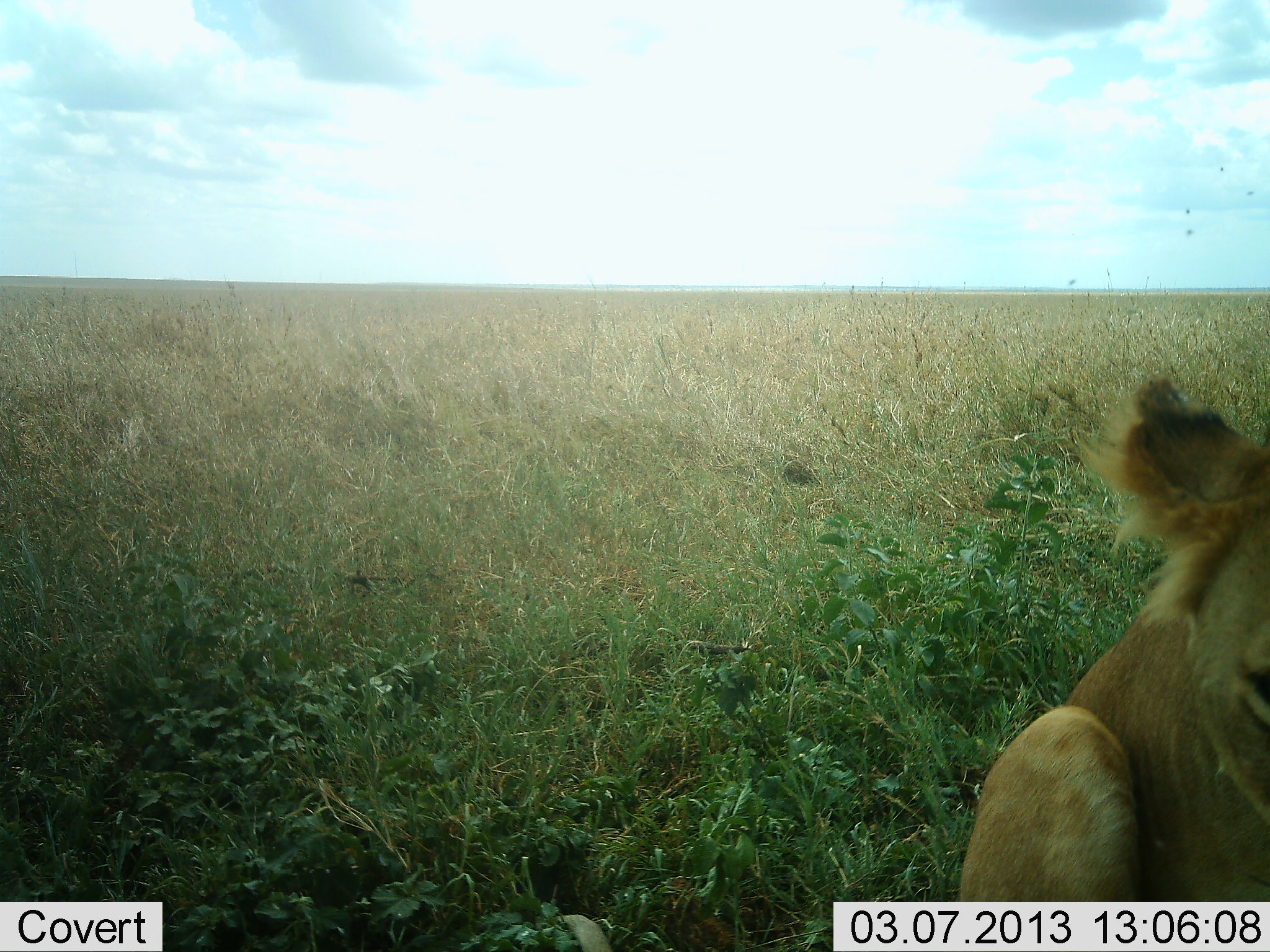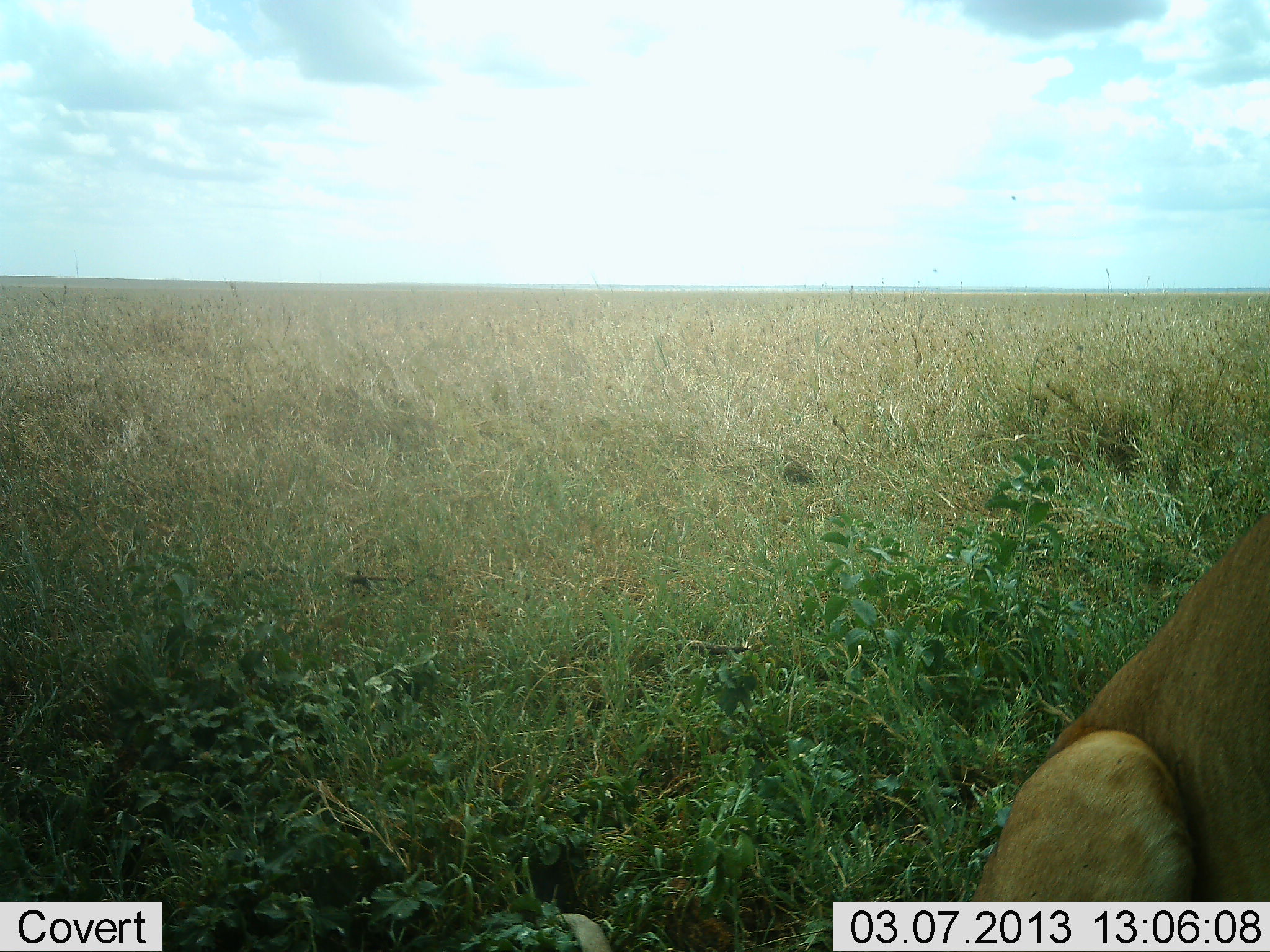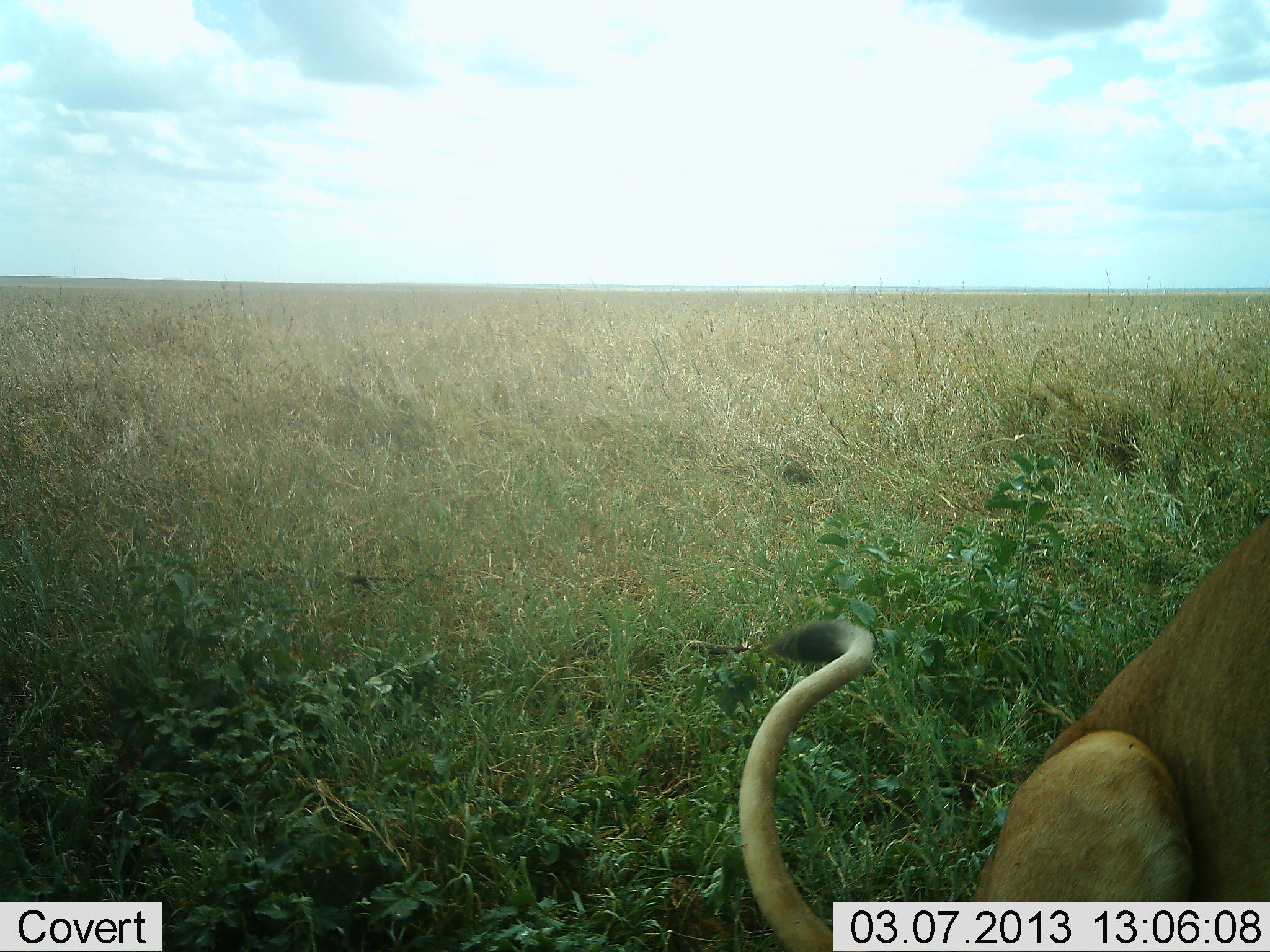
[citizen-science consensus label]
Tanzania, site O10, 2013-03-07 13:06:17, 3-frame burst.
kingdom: Animalia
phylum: Chordata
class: Mammalia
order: Carnivora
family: Felidae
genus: Panthera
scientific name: Panthera leo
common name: lion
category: lionfemale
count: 1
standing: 7%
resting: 93%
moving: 0%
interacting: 0%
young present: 7%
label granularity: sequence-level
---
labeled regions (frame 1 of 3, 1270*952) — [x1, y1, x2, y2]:
animal: [957, 370, 1270, 901]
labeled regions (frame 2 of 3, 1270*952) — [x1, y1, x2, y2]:
animal: [975, 513, 1270, 901]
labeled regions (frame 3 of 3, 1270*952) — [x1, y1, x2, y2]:
animal: [738, 523, 1270, 952]